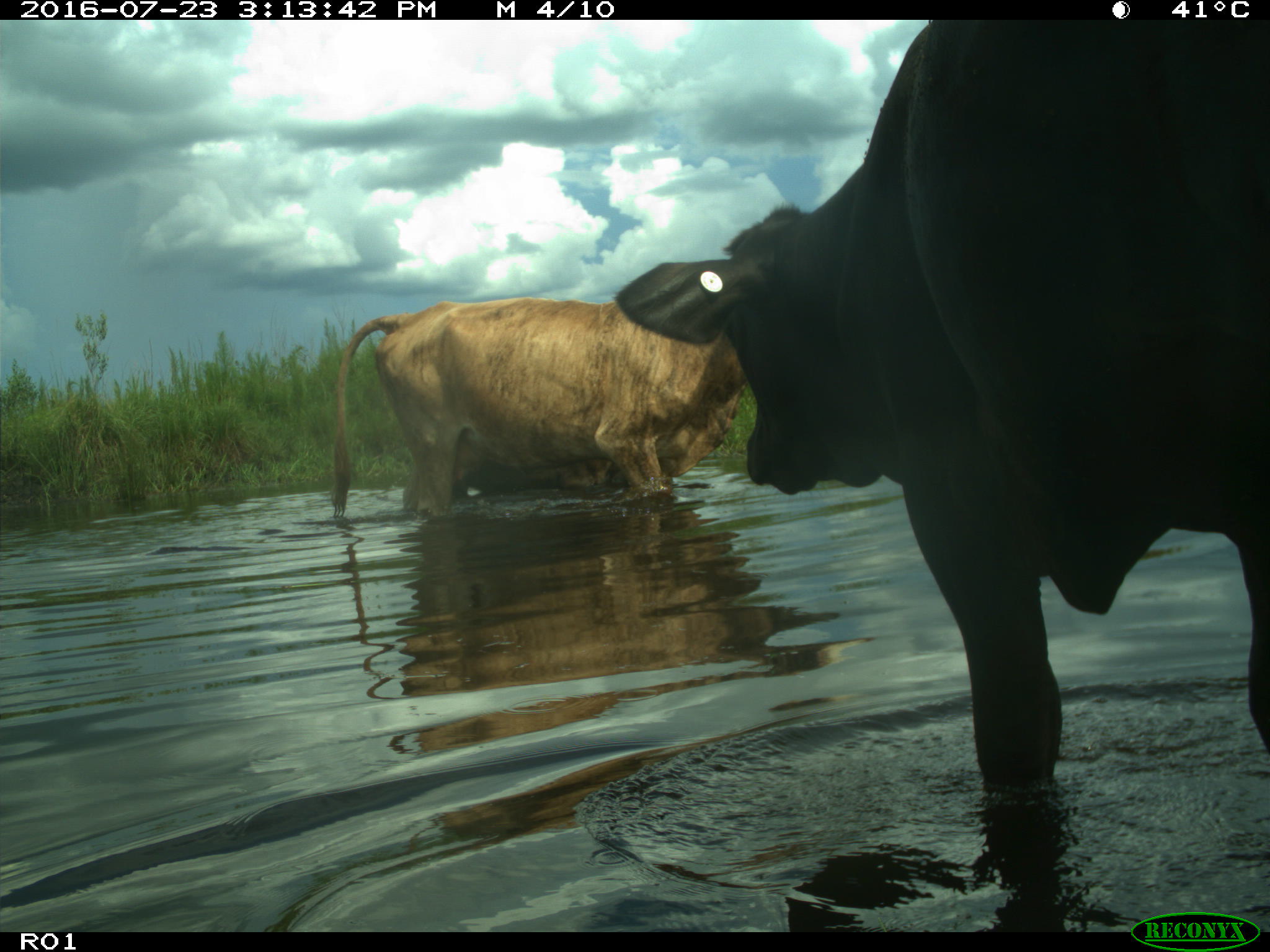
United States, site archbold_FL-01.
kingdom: Animalia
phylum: Chordata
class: Mammalia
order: Artiodactyla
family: Bovidae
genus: Bos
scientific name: Bos taurus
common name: domestic cow